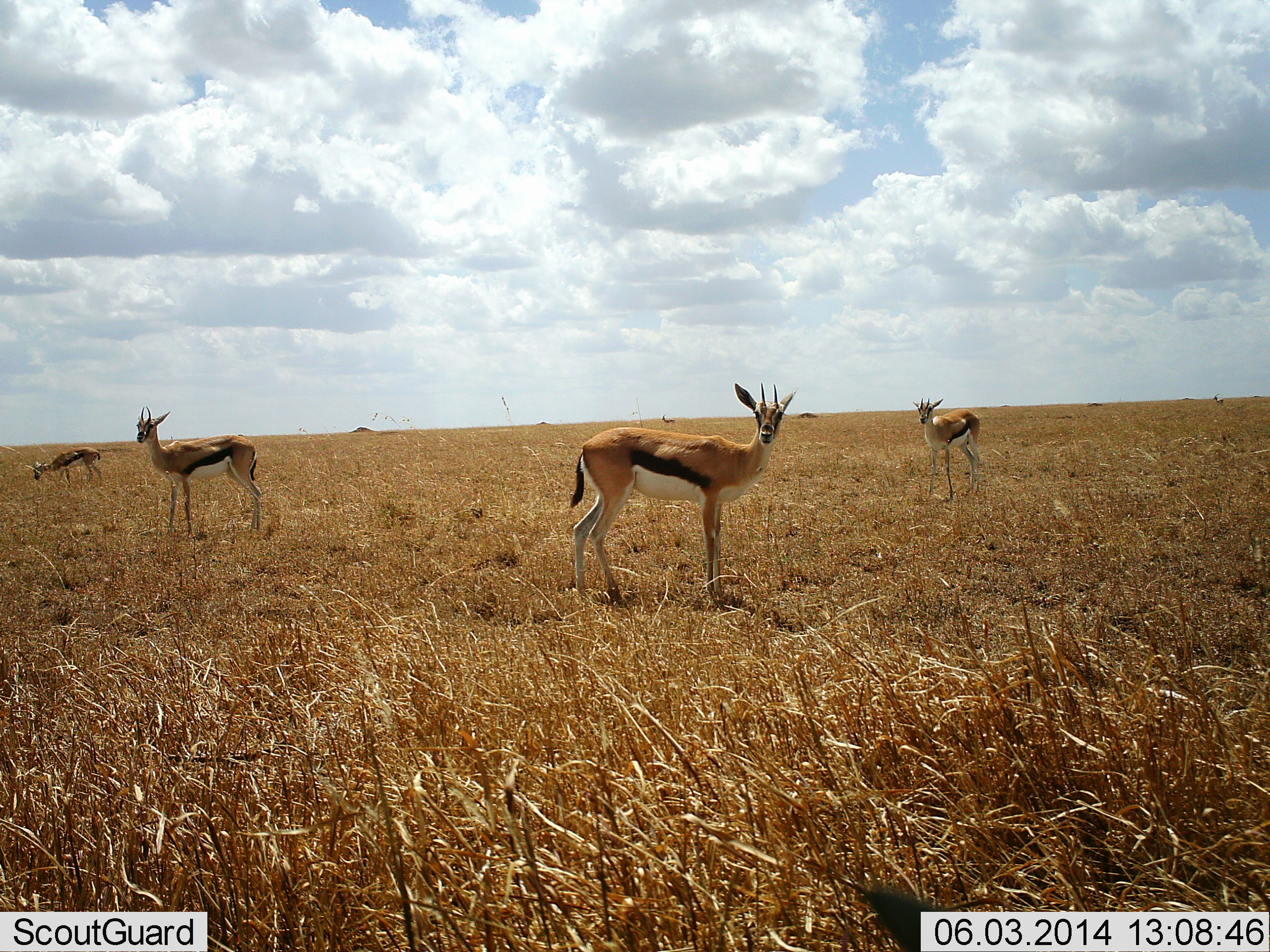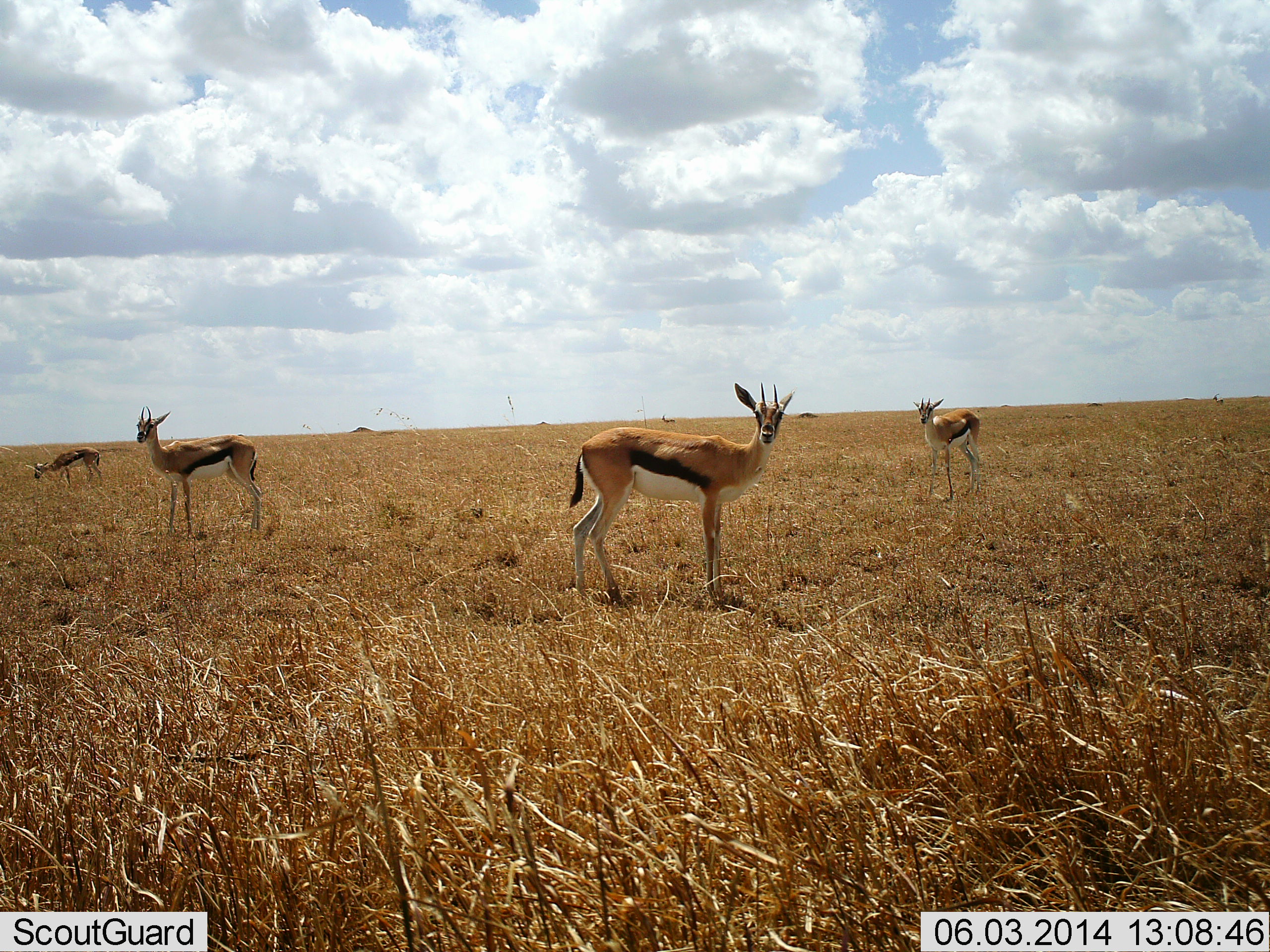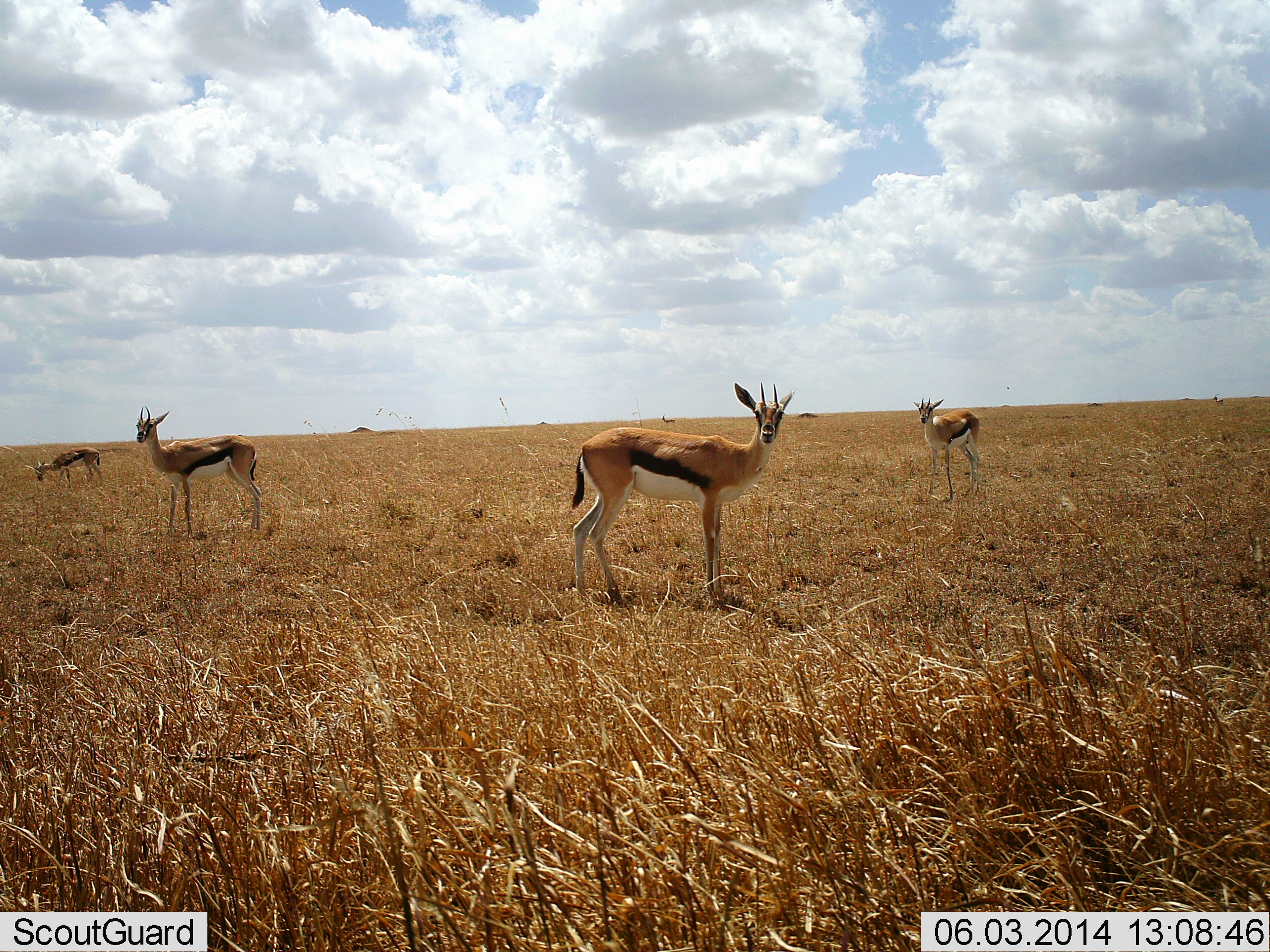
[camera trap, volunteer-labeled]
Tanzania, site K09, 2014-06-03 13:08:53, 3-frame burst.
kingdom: Animalia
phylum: Chordata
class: Mammalia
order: Artiodactyla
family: Bovidae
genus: Eudorcas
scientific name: Eudorcas thomsonii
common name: thomson's gazelle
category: gazellethomsons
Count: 4.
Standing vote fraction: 100%.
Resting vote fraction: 0%.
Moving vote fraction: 0%.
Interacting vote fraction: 0%.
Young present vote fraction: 0%.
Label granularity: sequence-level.